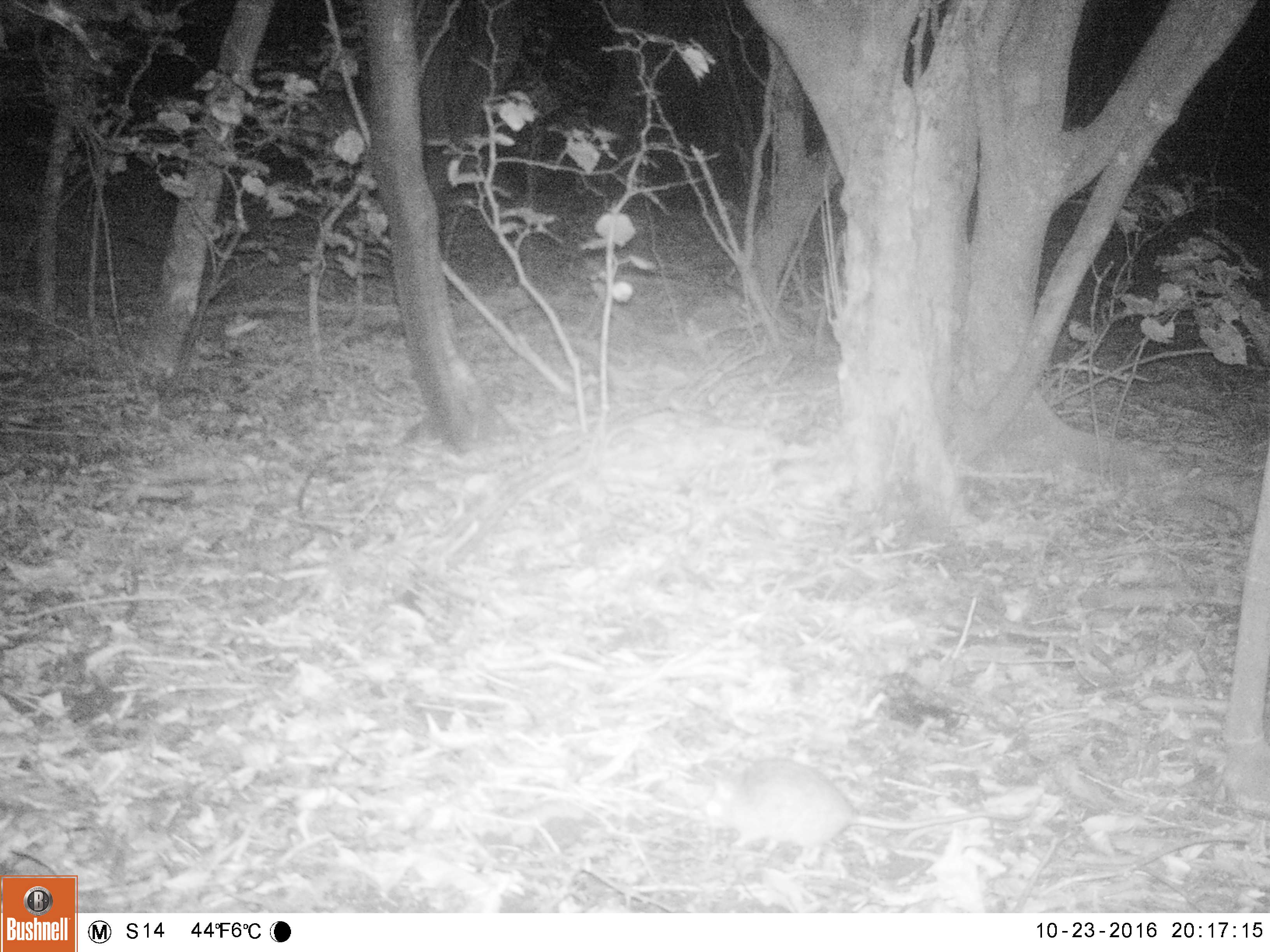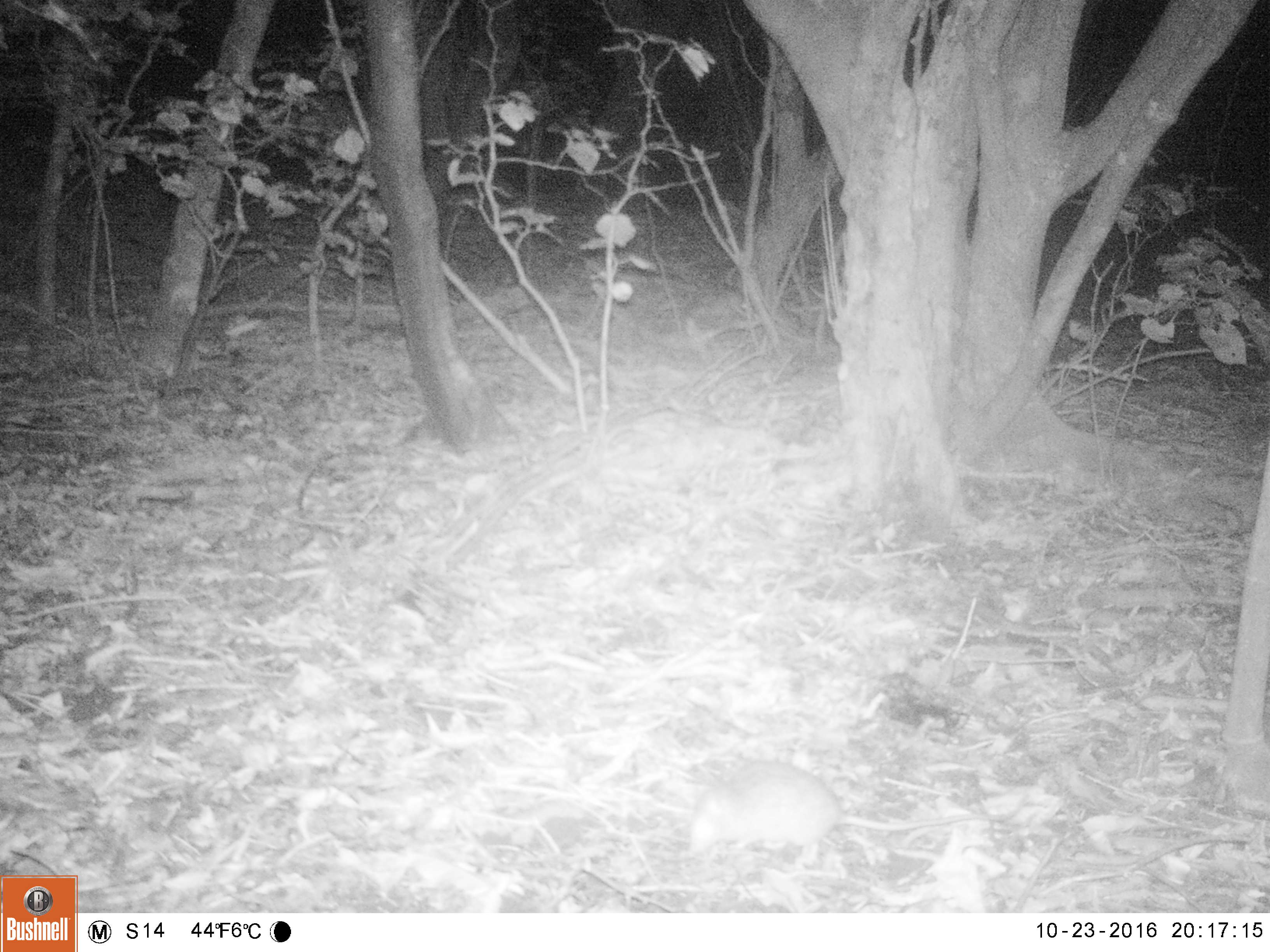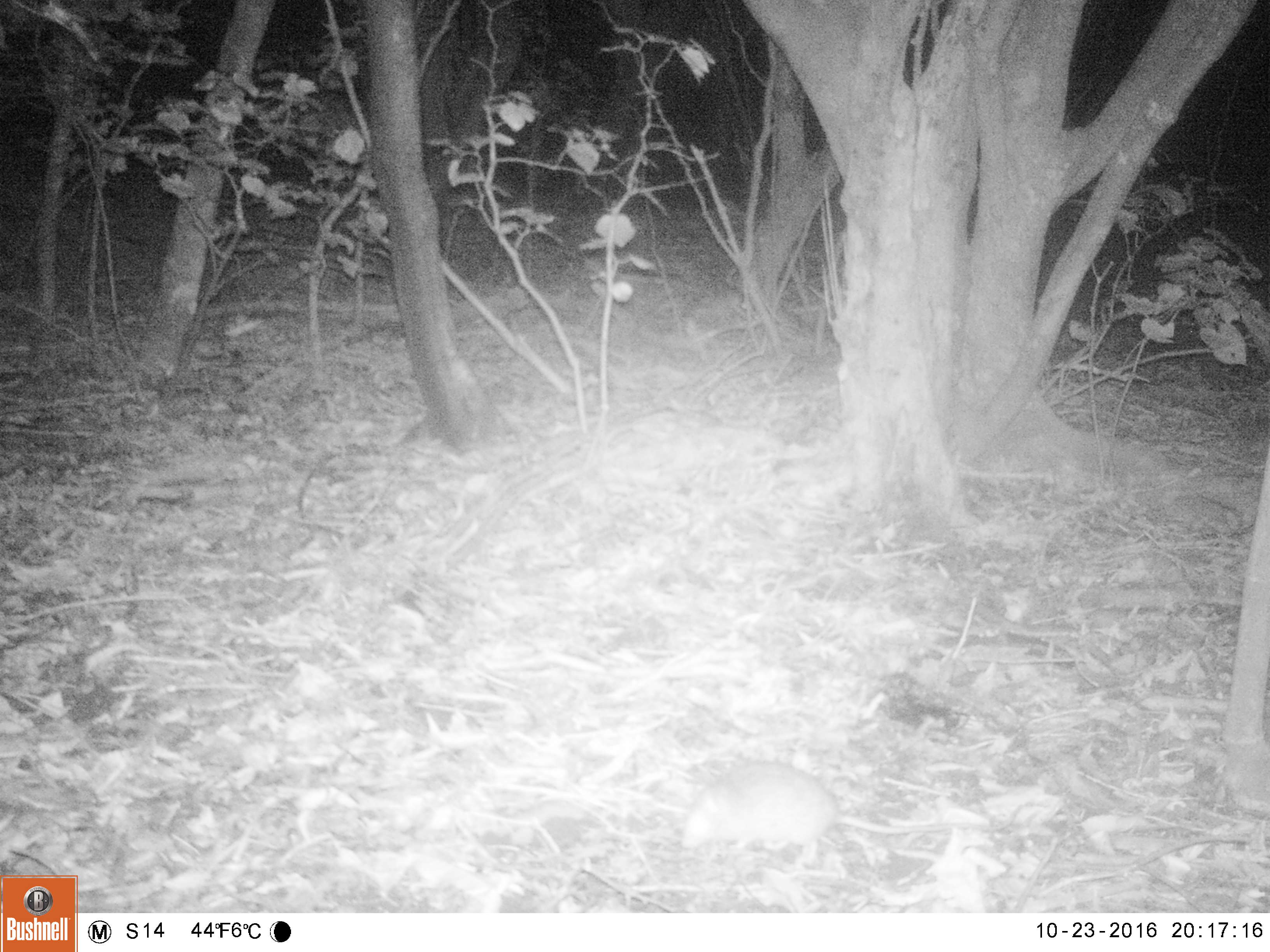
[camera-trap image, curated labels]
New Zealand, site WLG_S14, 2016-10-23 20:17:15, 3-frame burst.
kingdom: Animalia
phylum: Chordata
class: Mammalia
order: Rodentia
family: Muridae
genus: Rattus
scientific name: Rattus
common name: rat